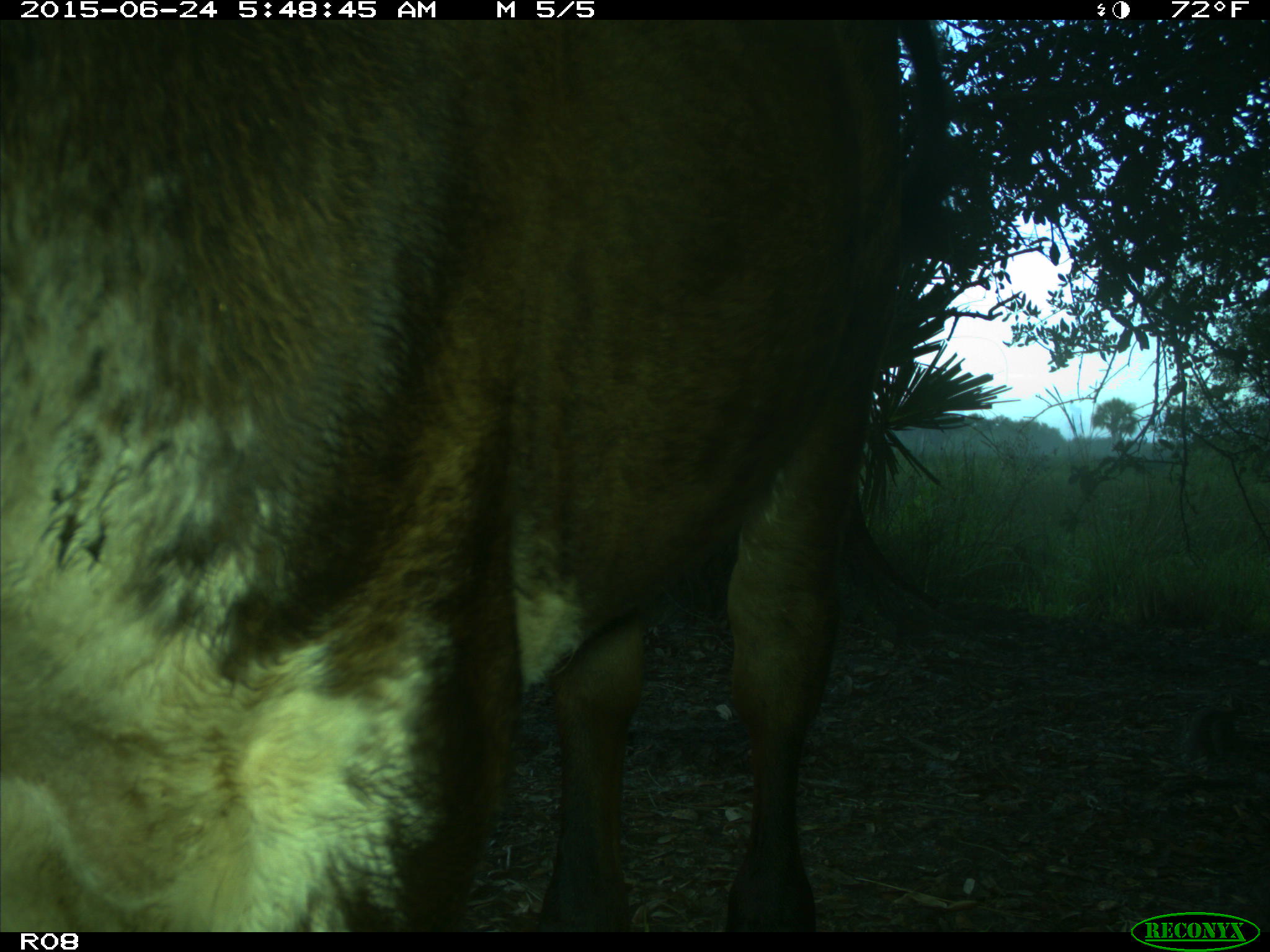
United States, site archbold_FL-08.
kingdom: Animalia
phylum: Chordata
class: Mammalia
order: Artiodactyla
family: Bovidae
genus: Bos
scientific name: Bos taurus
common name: domestic cow